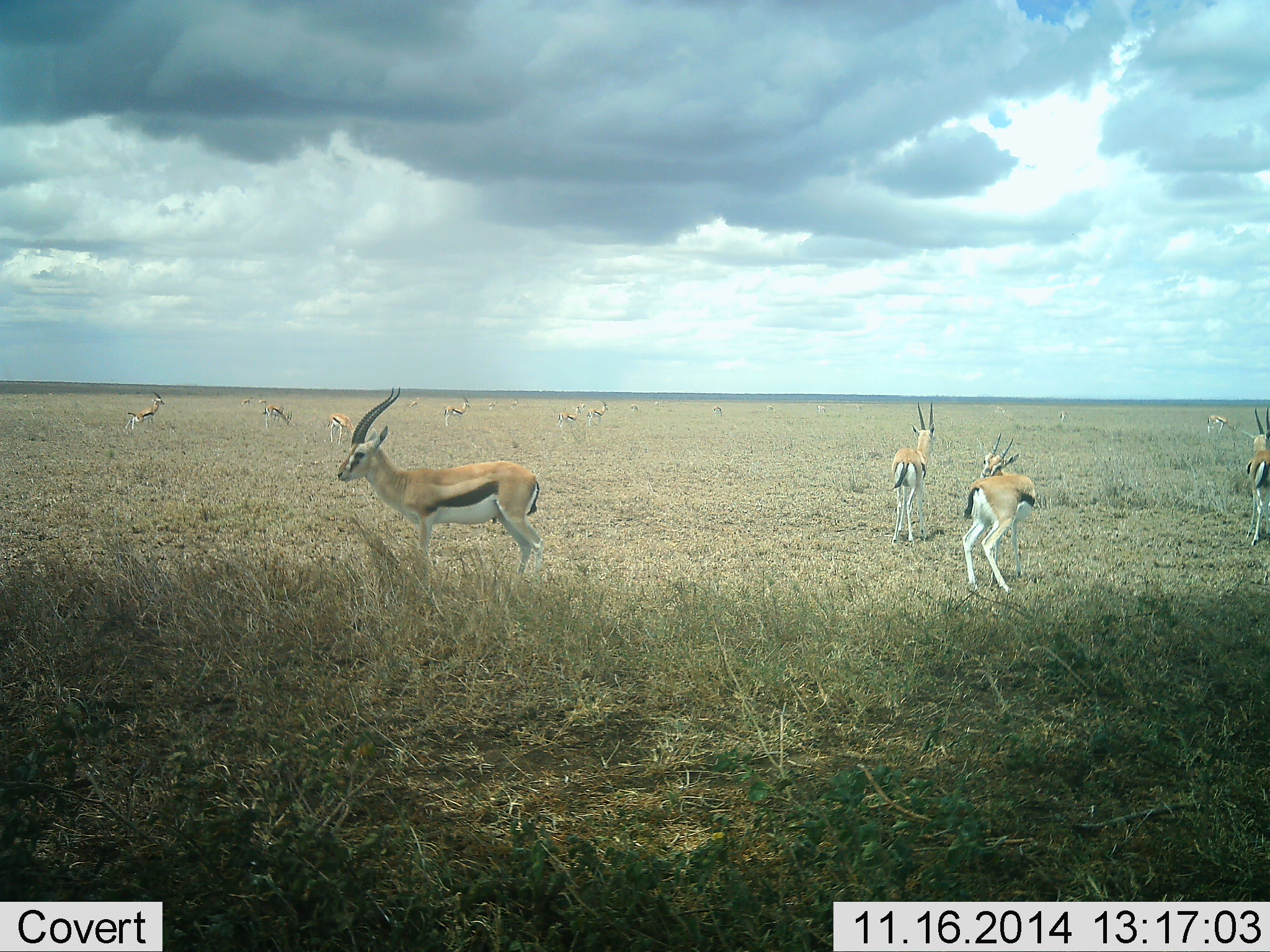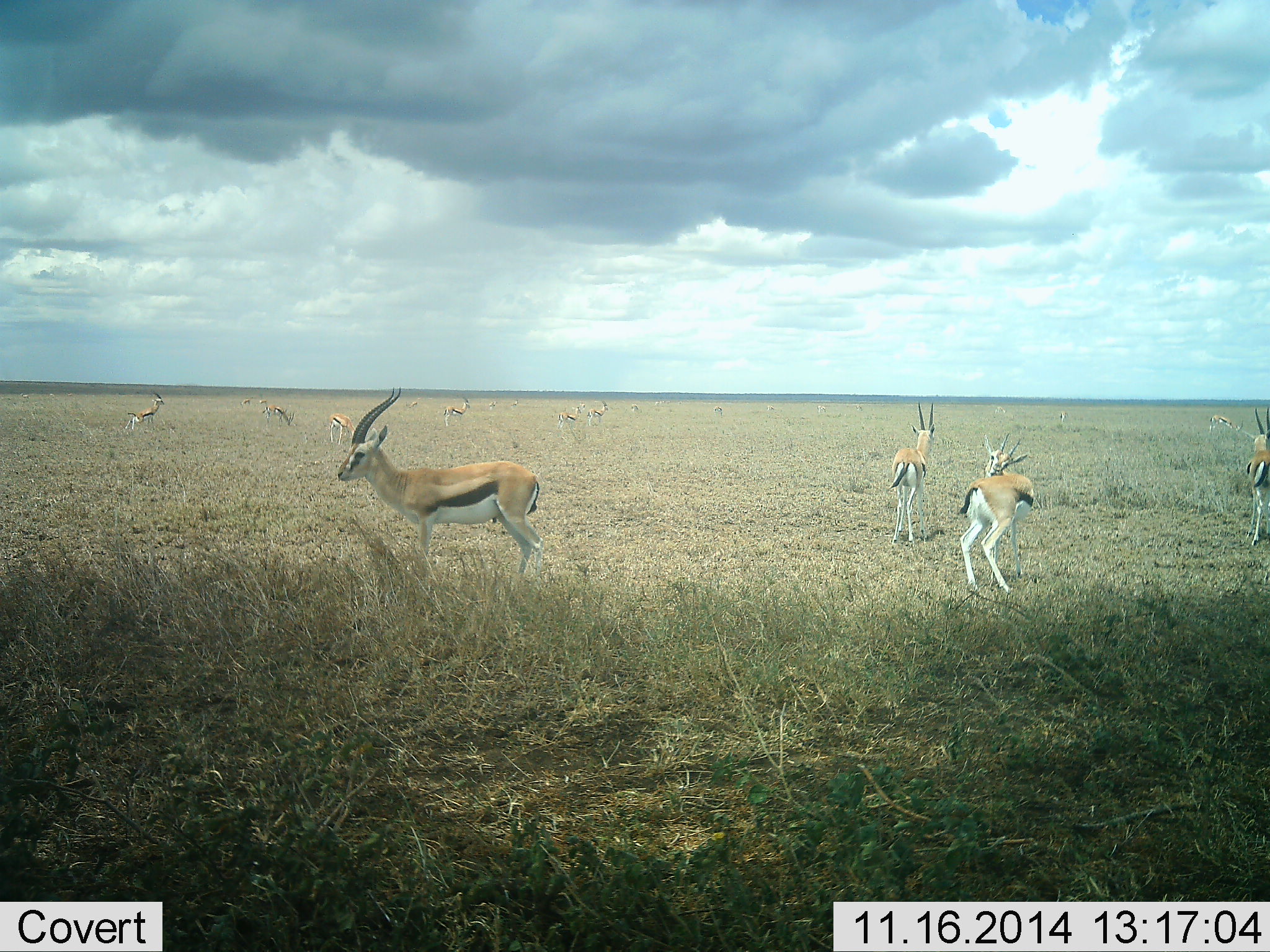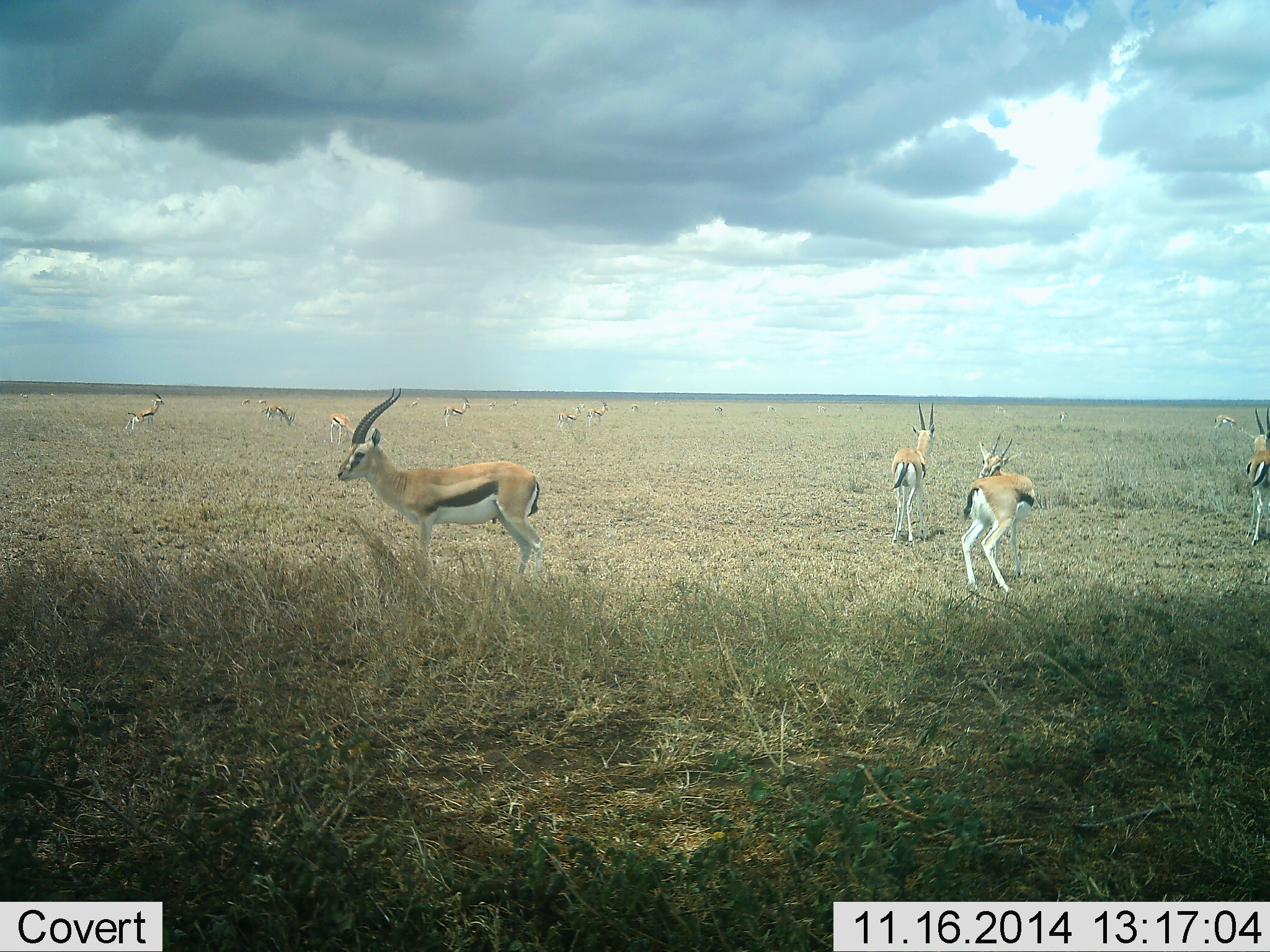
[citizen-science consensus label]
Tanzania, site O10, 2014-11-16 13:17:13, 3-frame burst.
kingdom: Animalia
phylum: Chordata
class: Mammalia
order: Artiodactyla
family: Bovidae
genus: Eudorcas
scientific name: Eudorcas thomsonii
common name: thomson's gazelle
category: gazellethomsons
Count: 11-50.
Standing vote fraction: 100%.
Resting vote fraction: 0%.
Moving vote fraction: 10%.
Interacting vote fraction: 0%.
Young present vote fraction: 0%.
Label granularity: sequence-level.